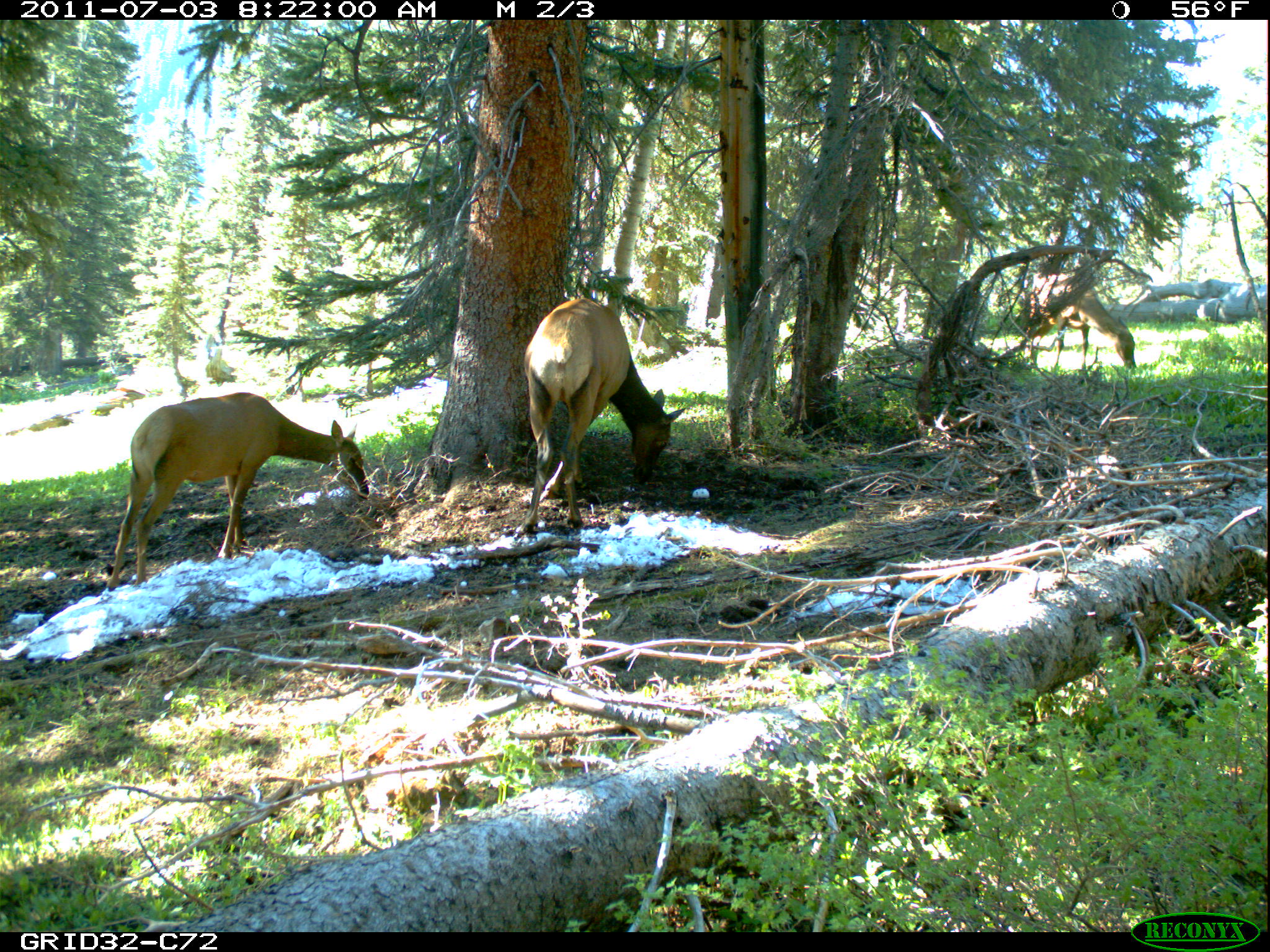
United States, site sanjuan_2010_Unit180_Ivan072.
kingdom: Animalia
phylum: Chordata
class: Mammalia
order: Artiodactyla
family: Cervidae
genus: Cervus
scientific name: Cervus elaphus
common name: red deer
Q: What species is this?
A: Cervus elaphus (red deer).